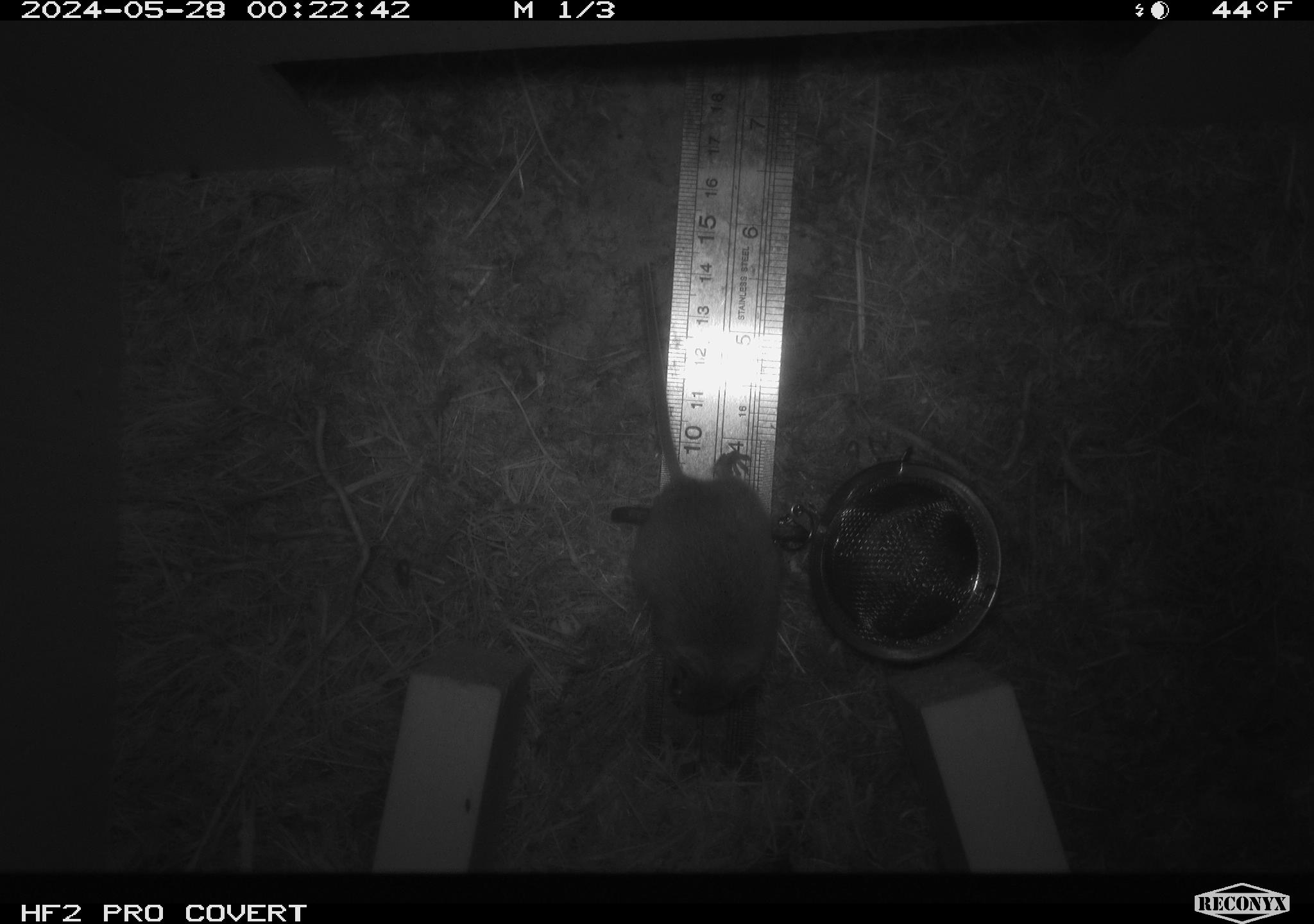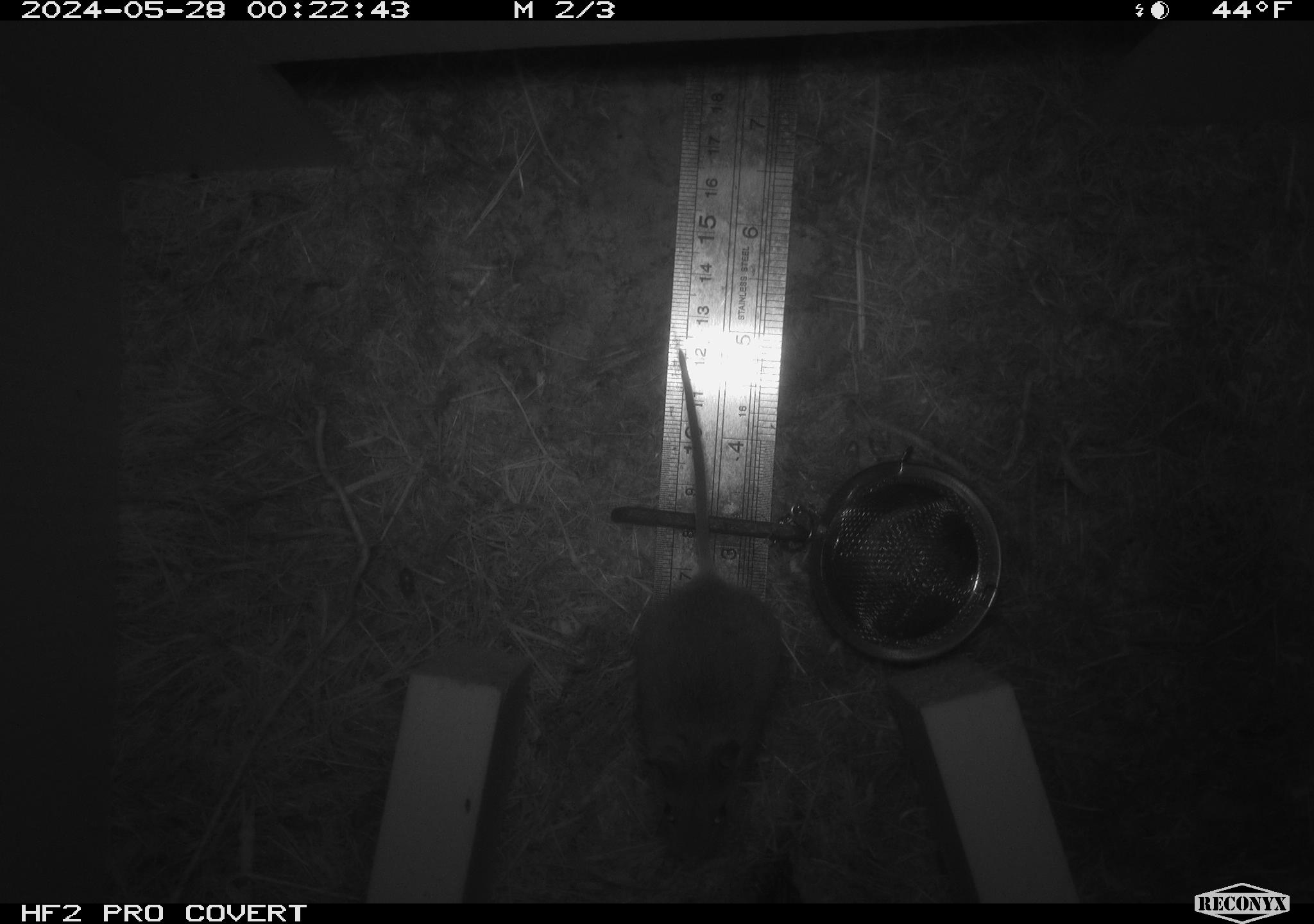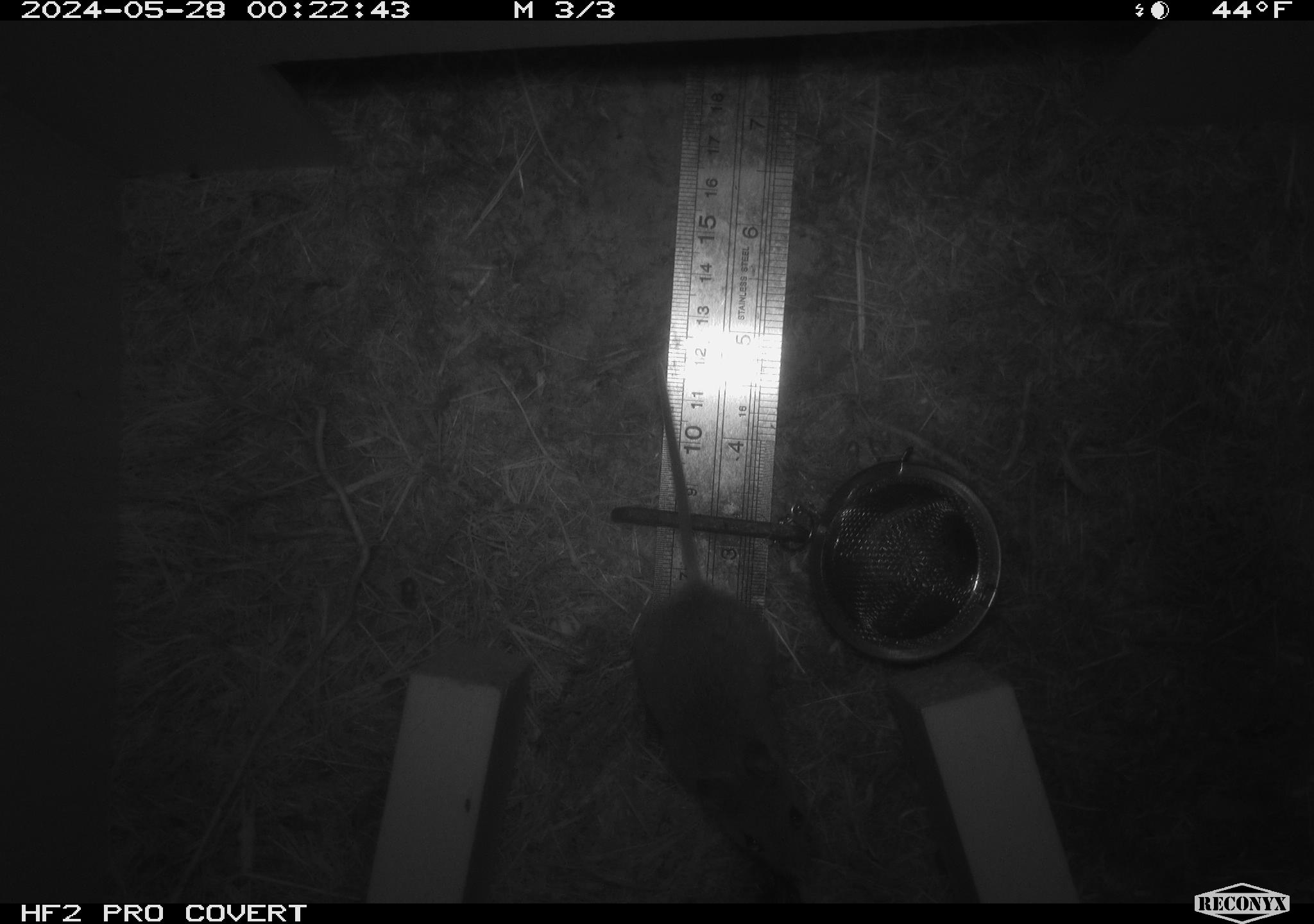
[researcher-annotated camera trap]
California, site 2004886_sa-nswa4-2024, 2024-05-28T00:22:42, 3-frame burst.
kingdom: Animalia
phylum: Chordata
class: Mammalia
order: Rodentia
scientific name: Rodentia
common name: rodent